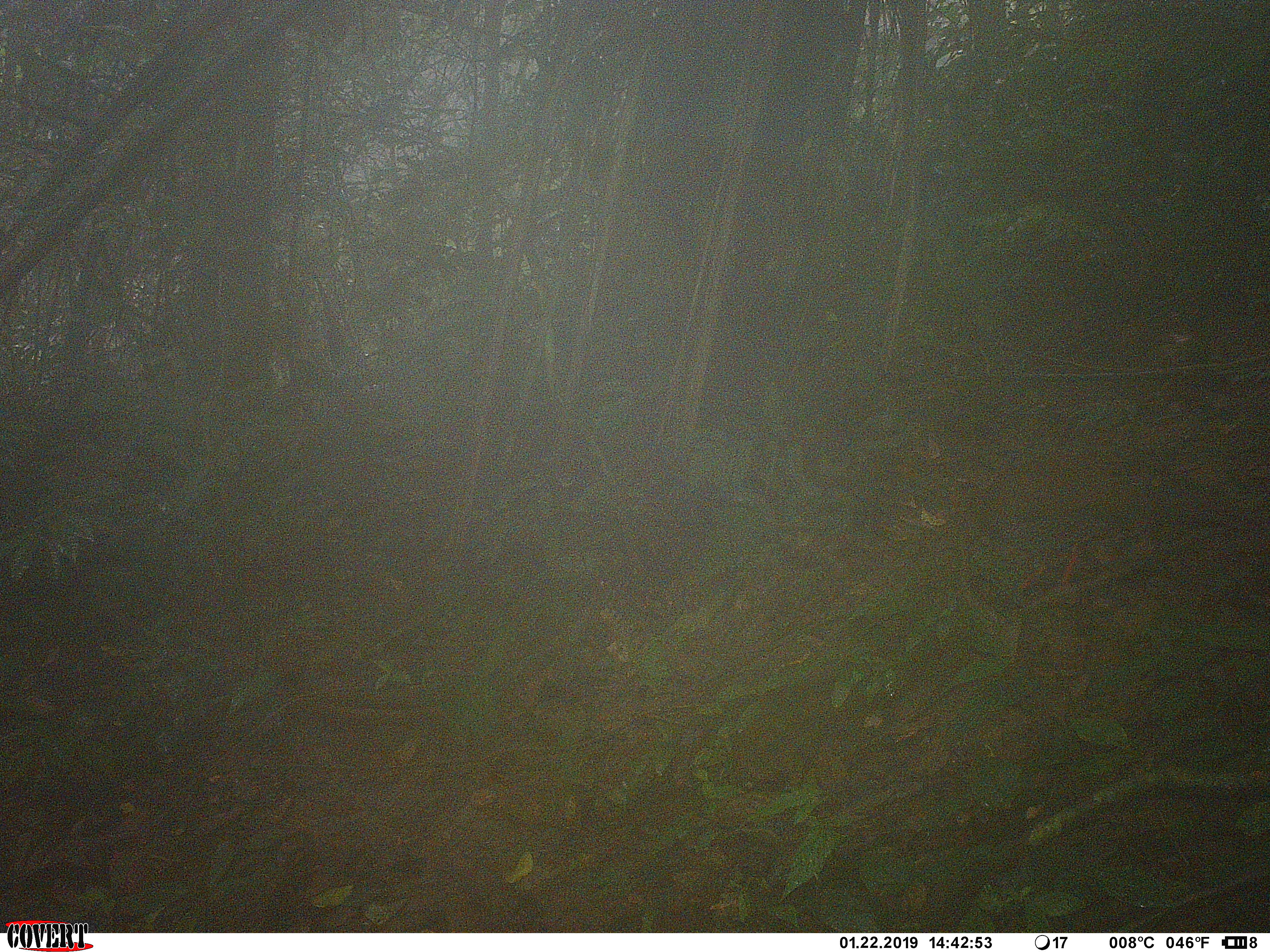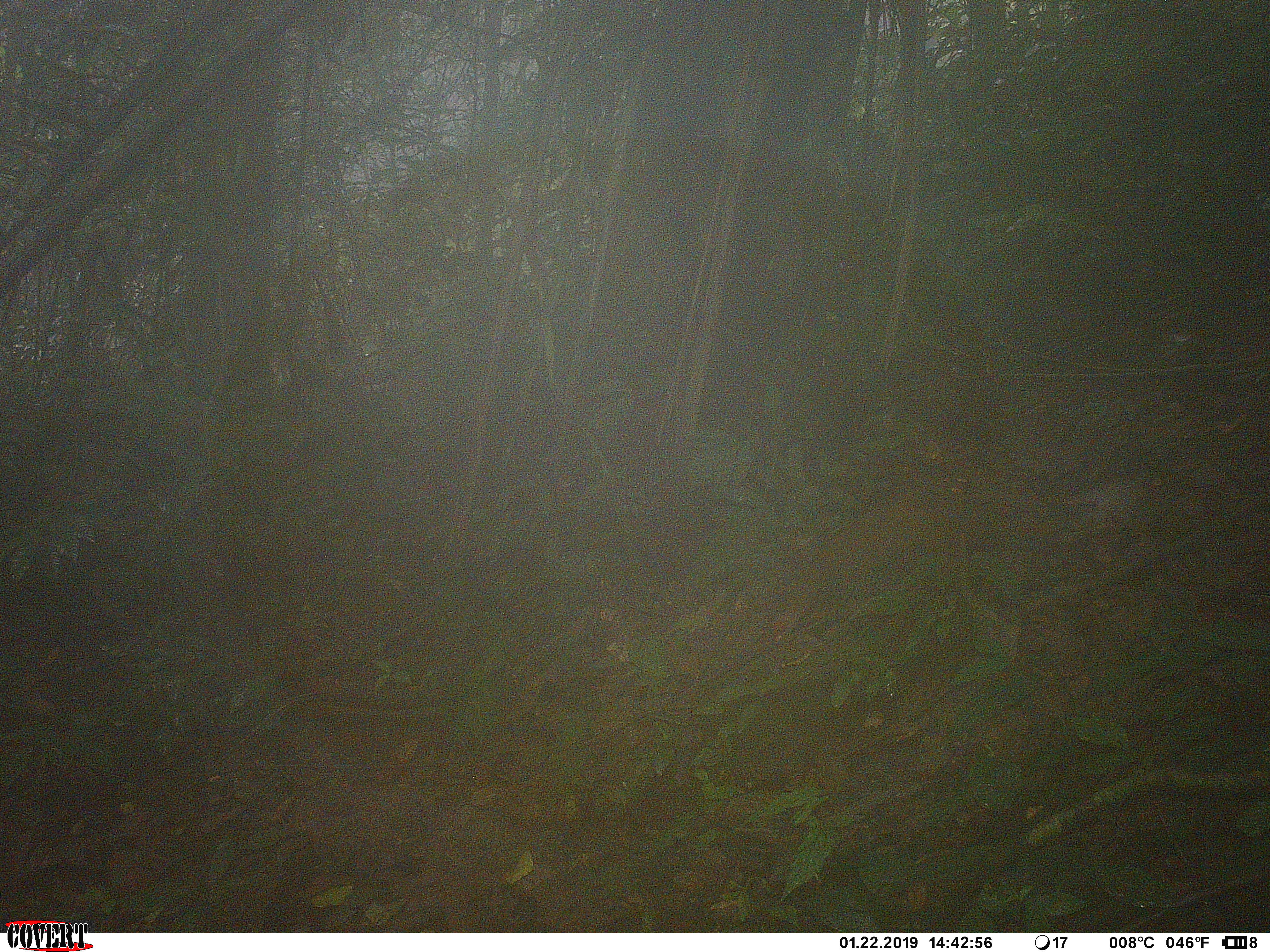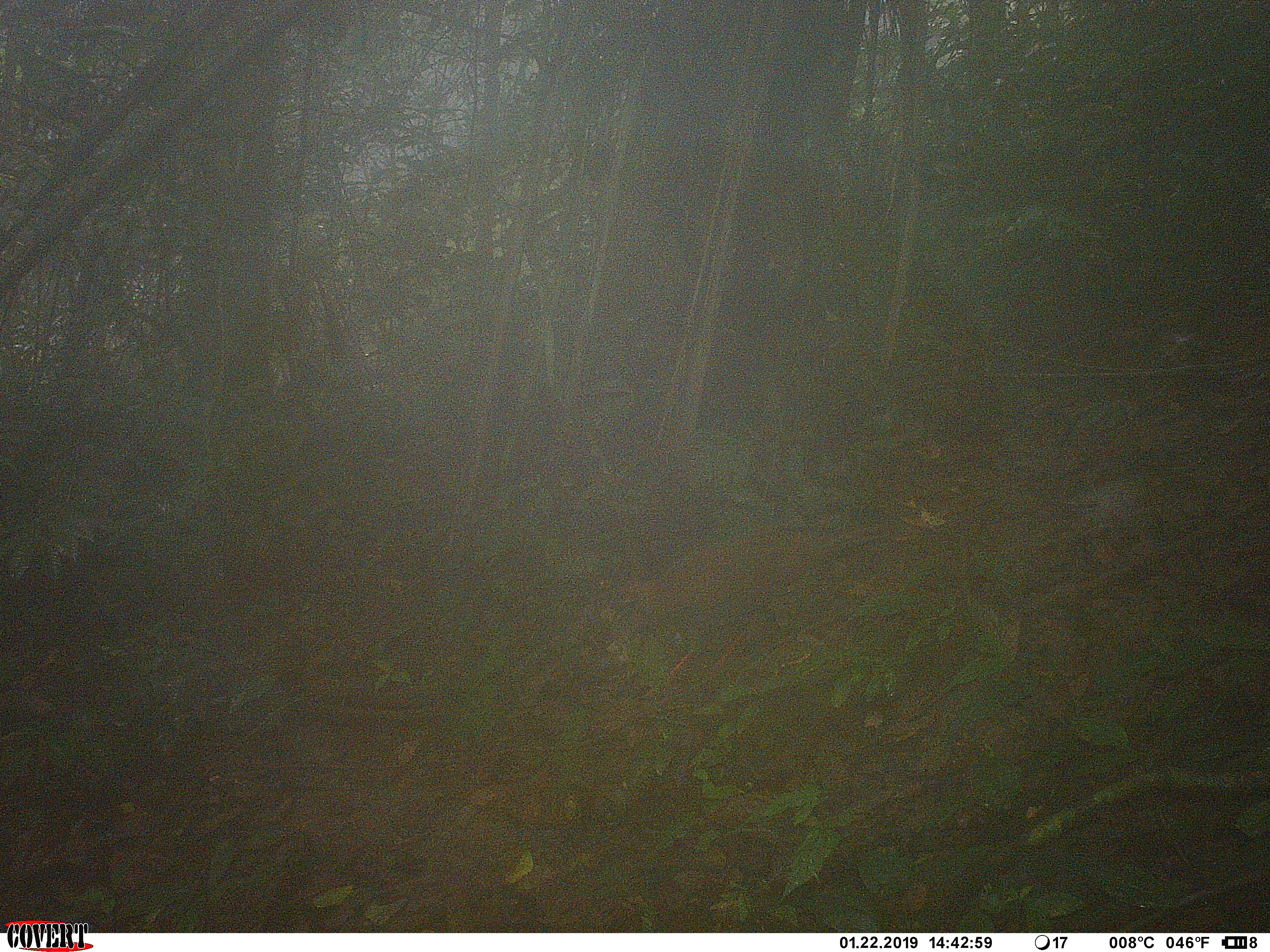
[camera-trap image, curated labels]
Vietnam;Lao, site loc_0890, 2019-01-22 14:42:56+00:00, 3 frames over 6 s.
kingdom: Animalia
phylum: Chordata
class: Aves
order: Galliformes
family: Phasianidae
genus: Lophura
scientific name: Lophura nycthemera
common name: silver pheasant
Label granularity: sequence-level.